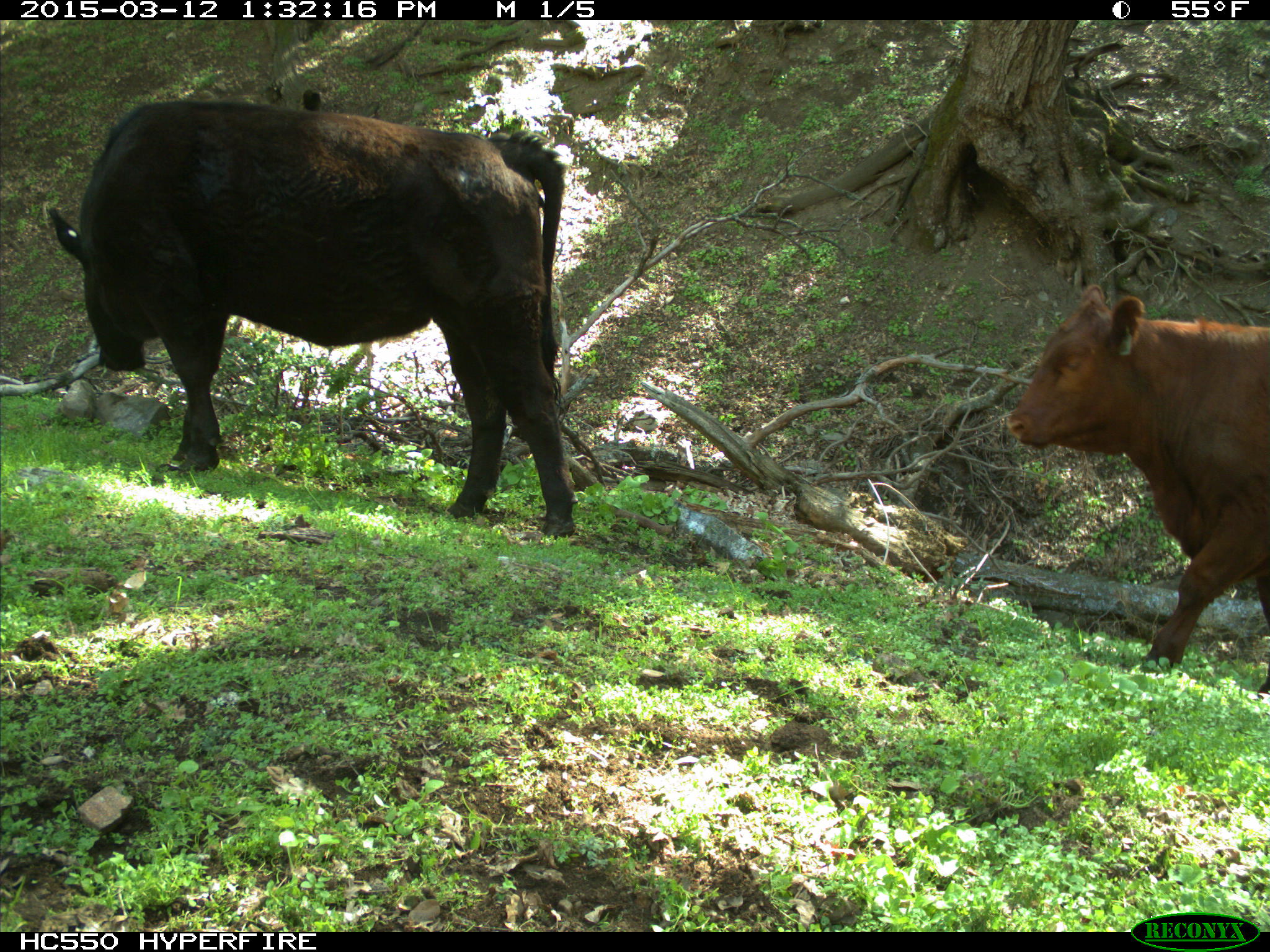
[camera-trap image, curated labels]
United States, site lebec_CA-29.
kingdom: Animalia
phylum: Chordata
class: Mammalia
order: Artiodactyla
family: Bovidae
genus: Bos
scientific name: Bos taurus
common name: domestic cow